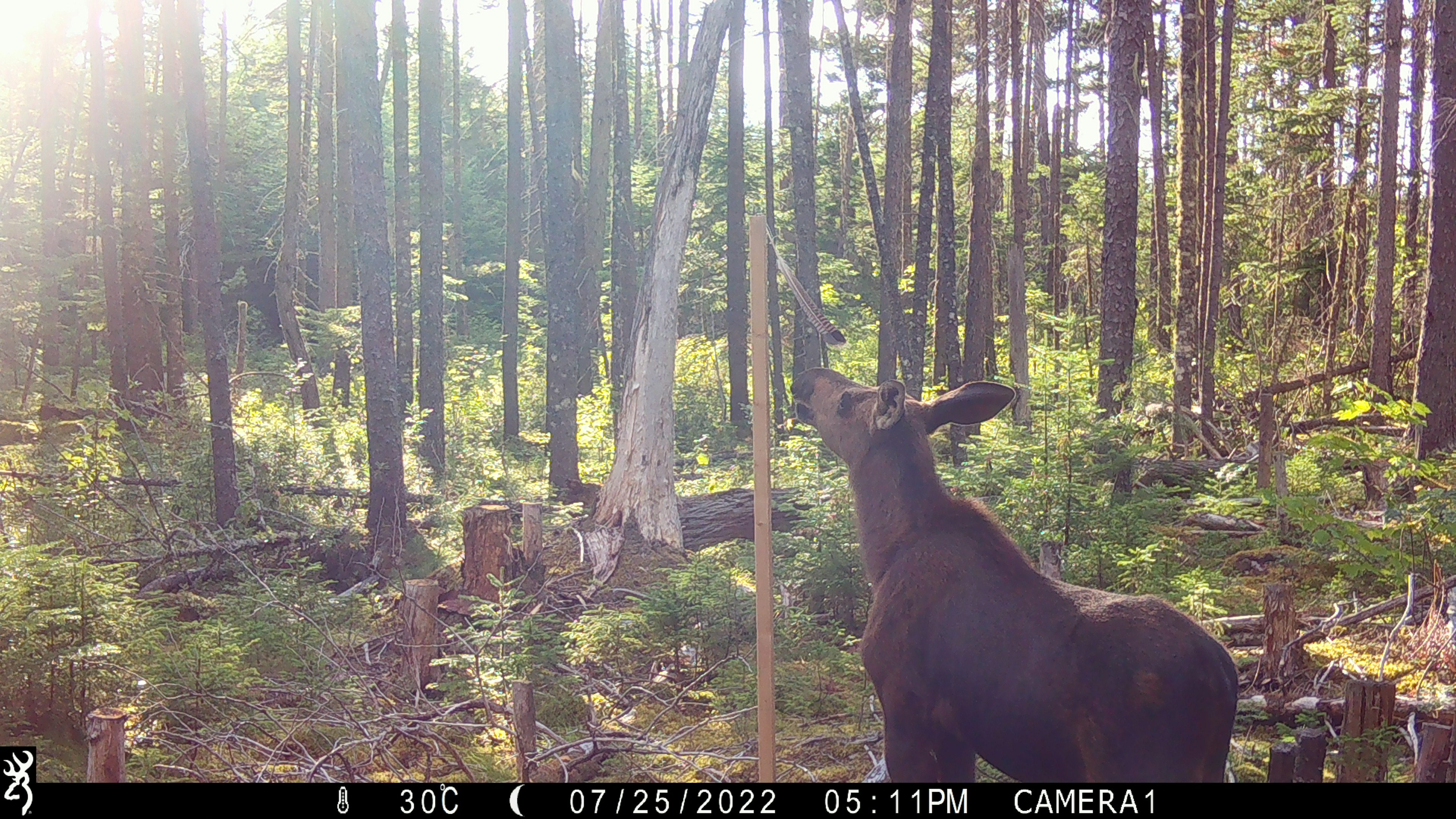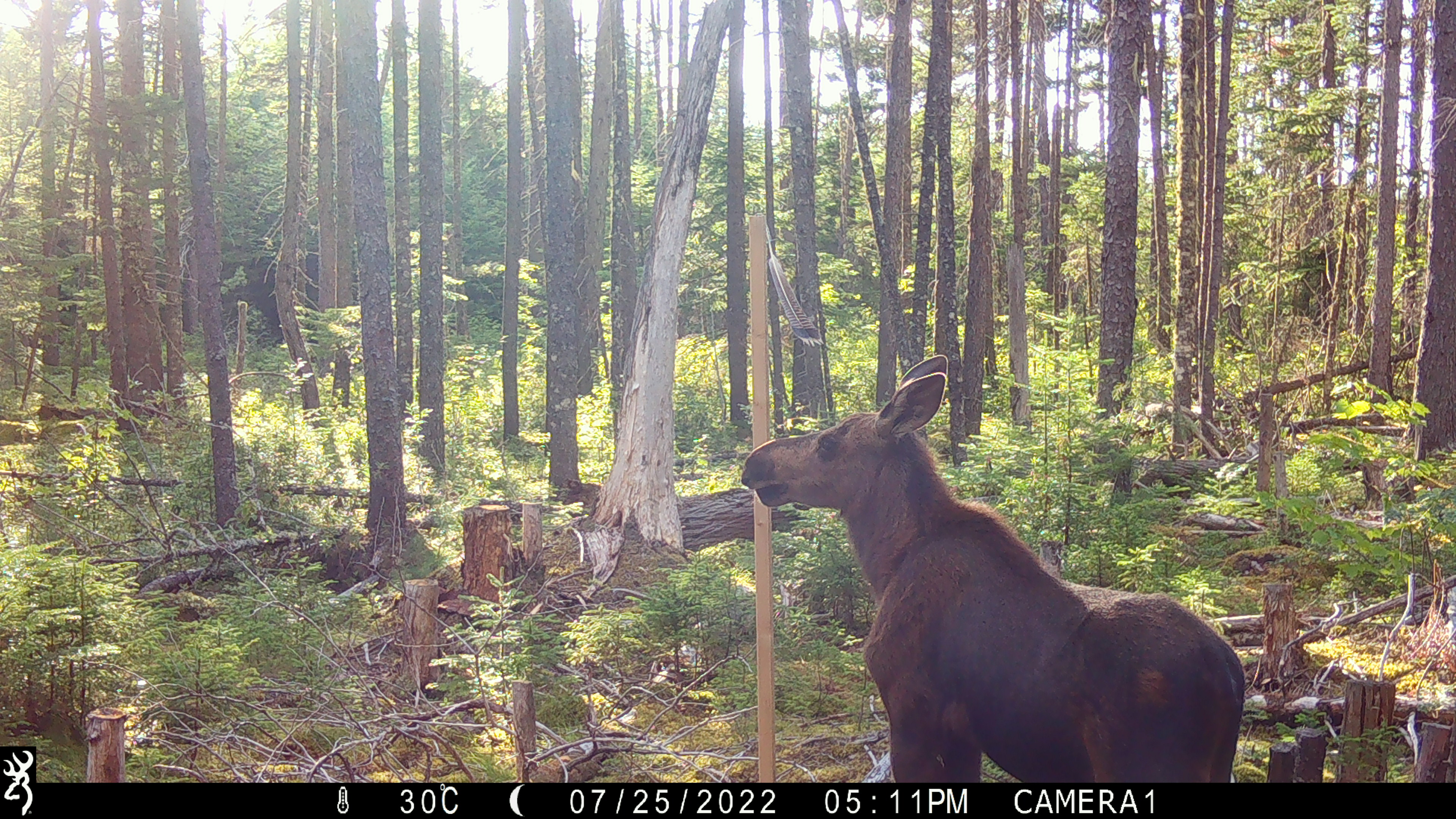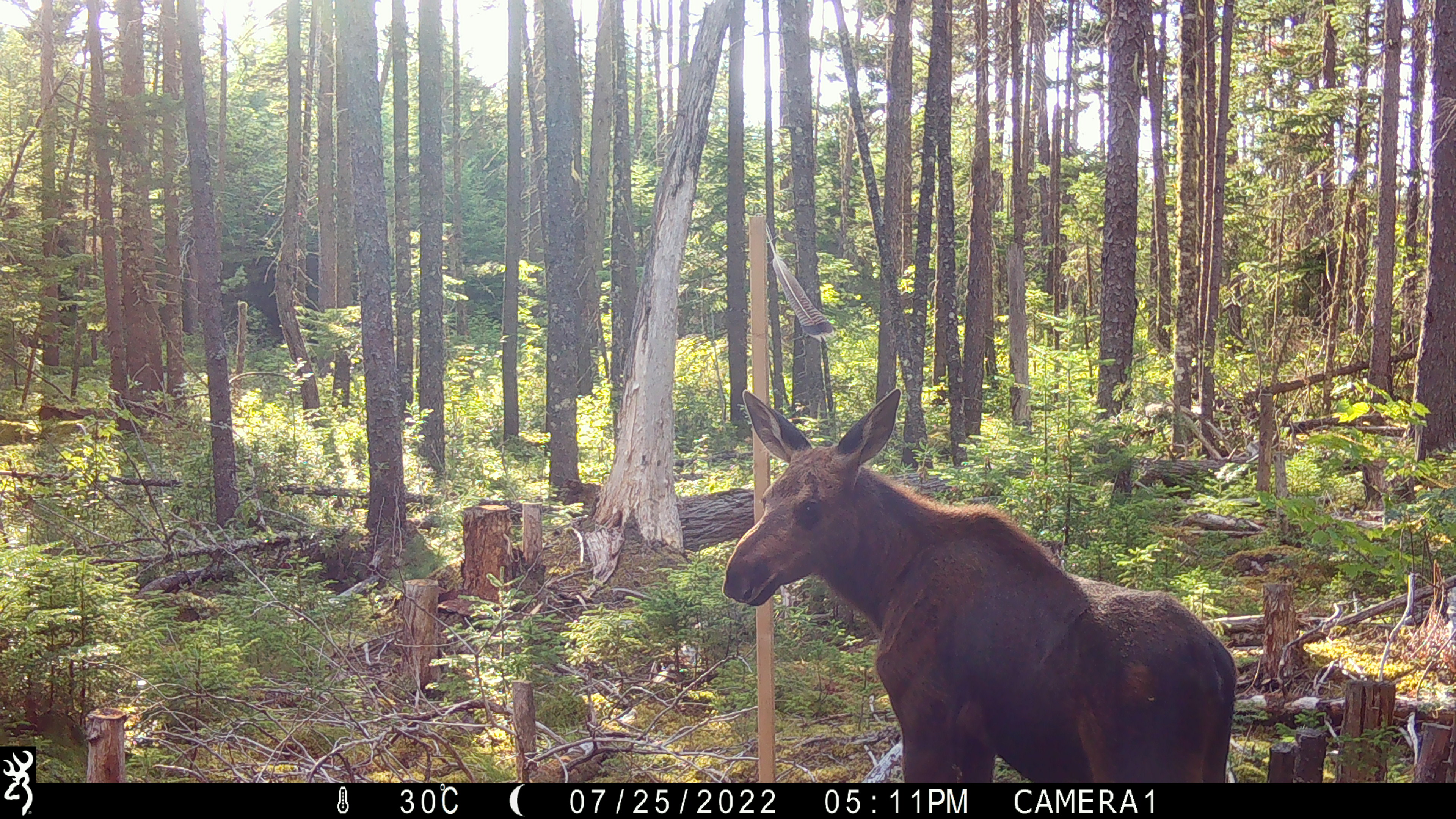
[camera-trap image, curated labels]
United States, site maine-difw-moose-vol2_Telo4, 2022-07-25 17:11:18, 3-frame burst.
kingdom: Animalia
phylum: Chordata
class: Mammalia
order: Artiodactyla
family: Cervidae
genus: Alces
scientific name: Alces alces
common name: moose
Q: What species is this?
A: Moose (Alces alces).